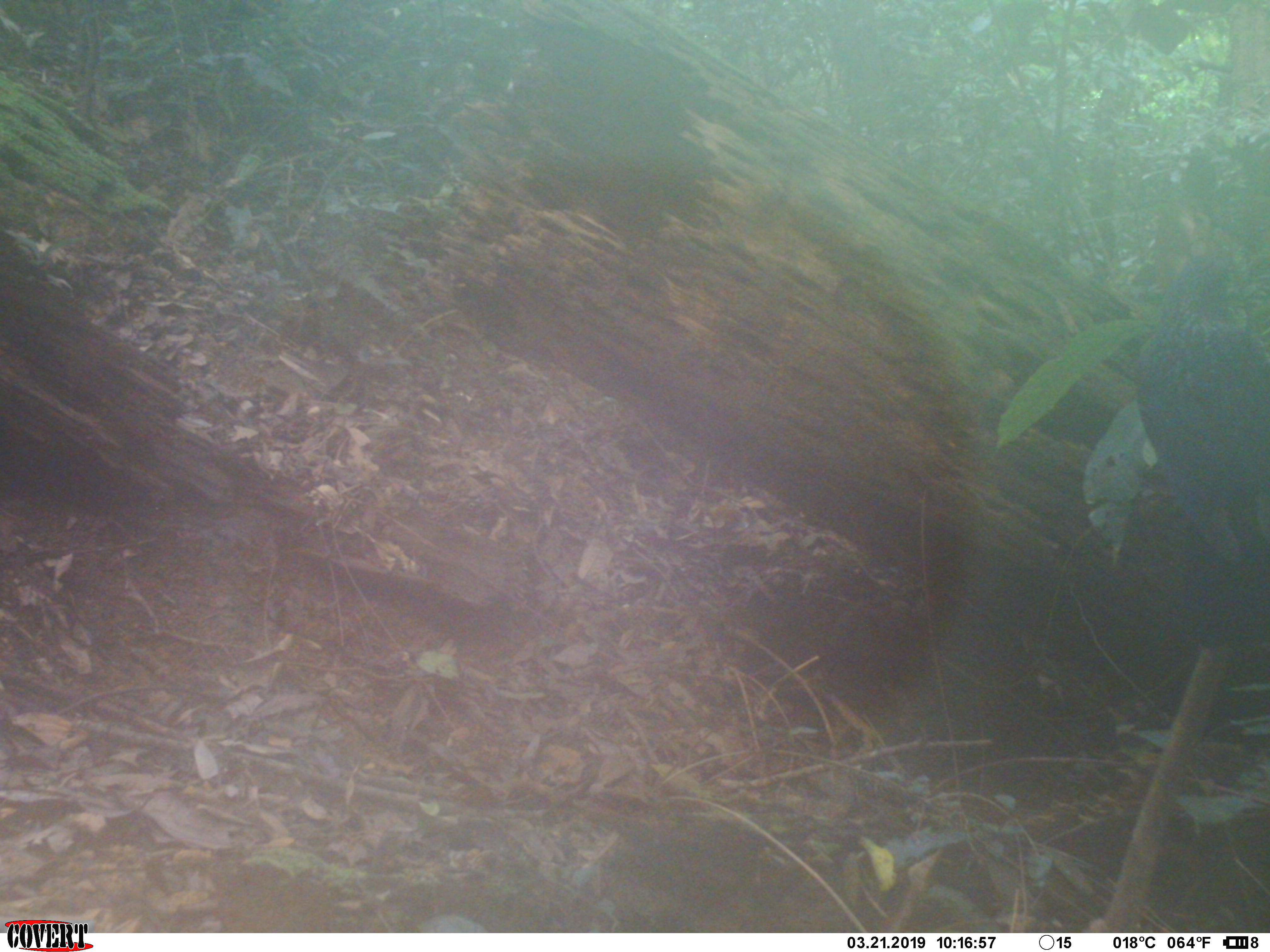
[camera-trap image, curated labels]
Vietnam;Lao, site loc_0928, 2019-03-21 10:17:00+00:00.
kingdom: Animalia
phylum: Chordata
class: Aves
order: Passeriformes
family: Muscicapidae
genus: Myophonus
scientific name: Myophonus caeruleus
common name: blue whistling thrush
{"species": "blue whistling thrush (Myophonus caeruleus)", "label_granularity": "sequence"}